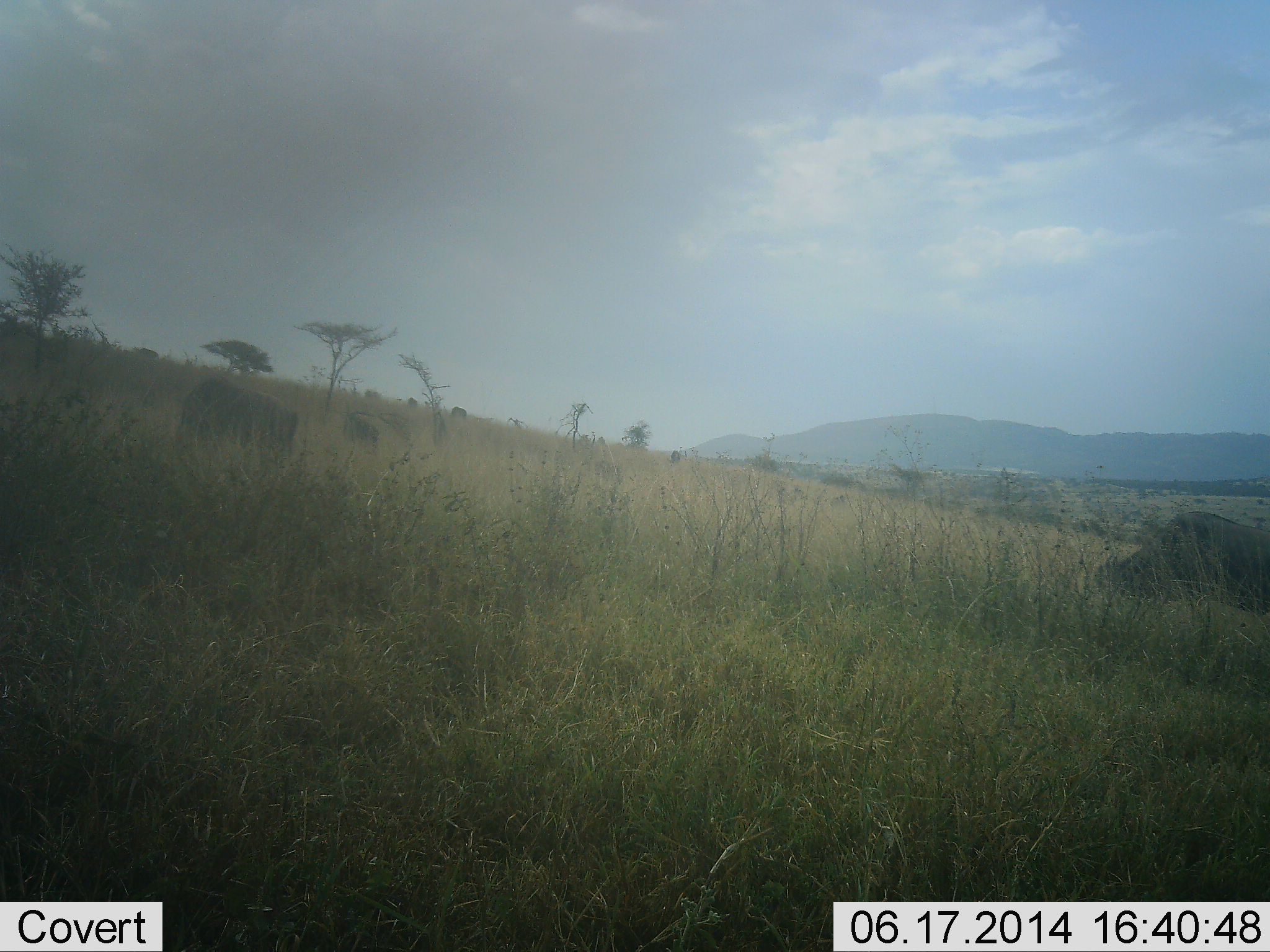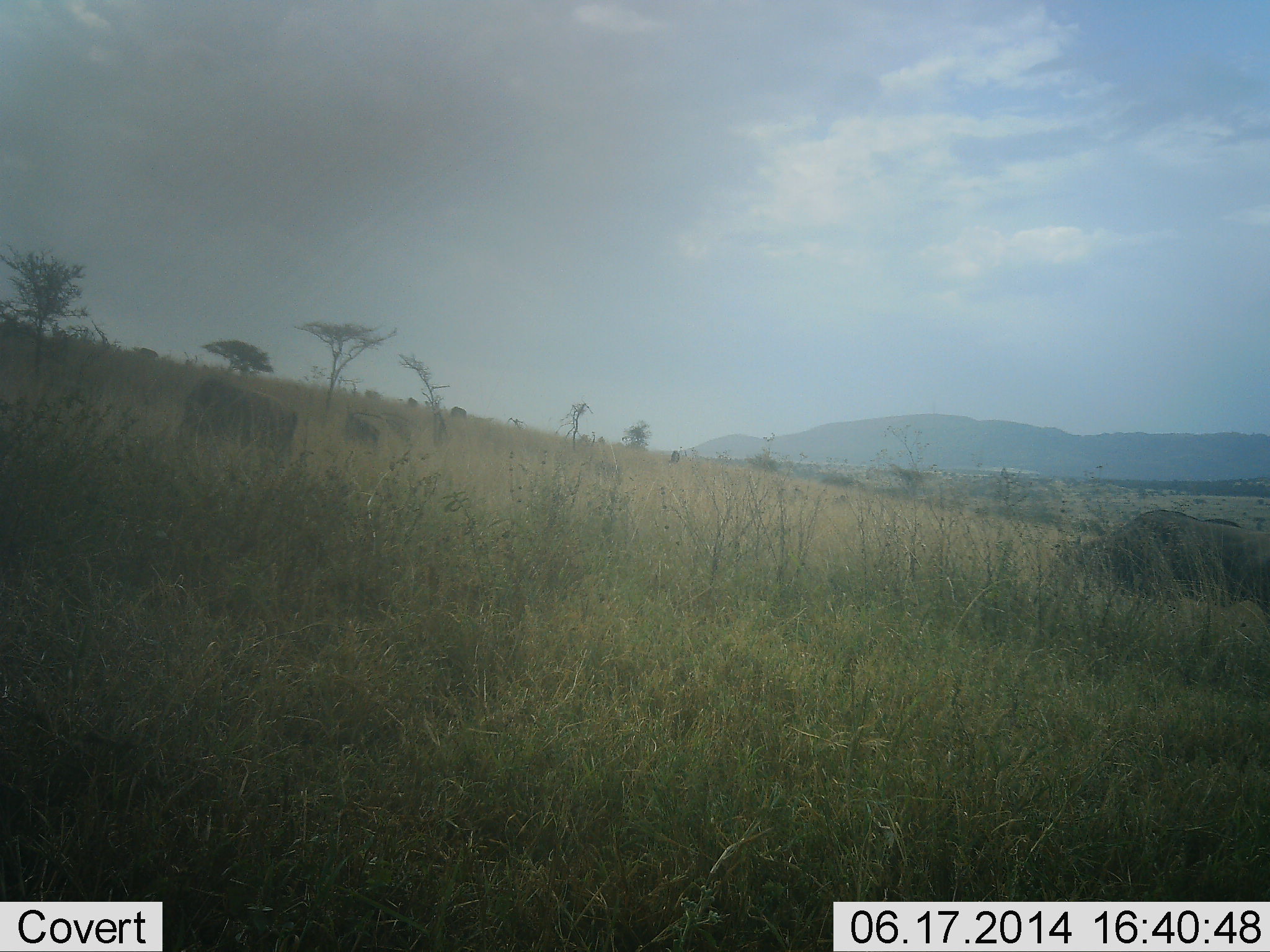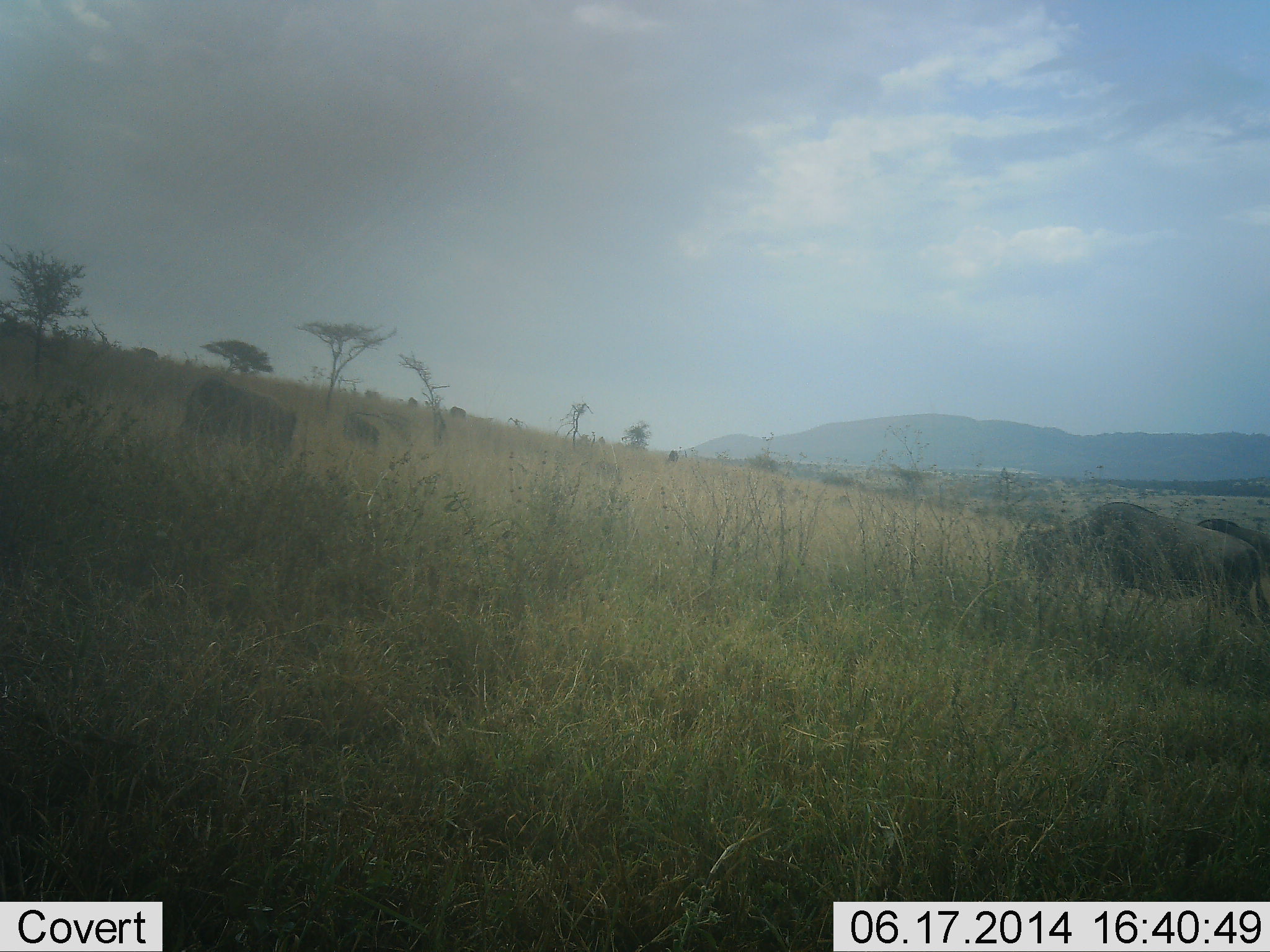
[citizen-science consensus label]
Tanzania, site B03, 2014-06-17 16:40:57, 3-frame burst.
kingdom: Animalia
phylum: Chordata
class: Mammalia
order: Artiodactyla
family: Bovidae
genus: Connochaetes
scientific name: Connochaetes taurinus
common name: blue wildebeest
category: wildebeest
Wildebeest (blue wildebeest) (Connochaetes taurinus), count 5. Behavior (volunteer vote fractions): standing 30%, resting 0%, moving 30%, interacting 0%. Young present (vote fraction): 0%. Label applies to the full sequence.